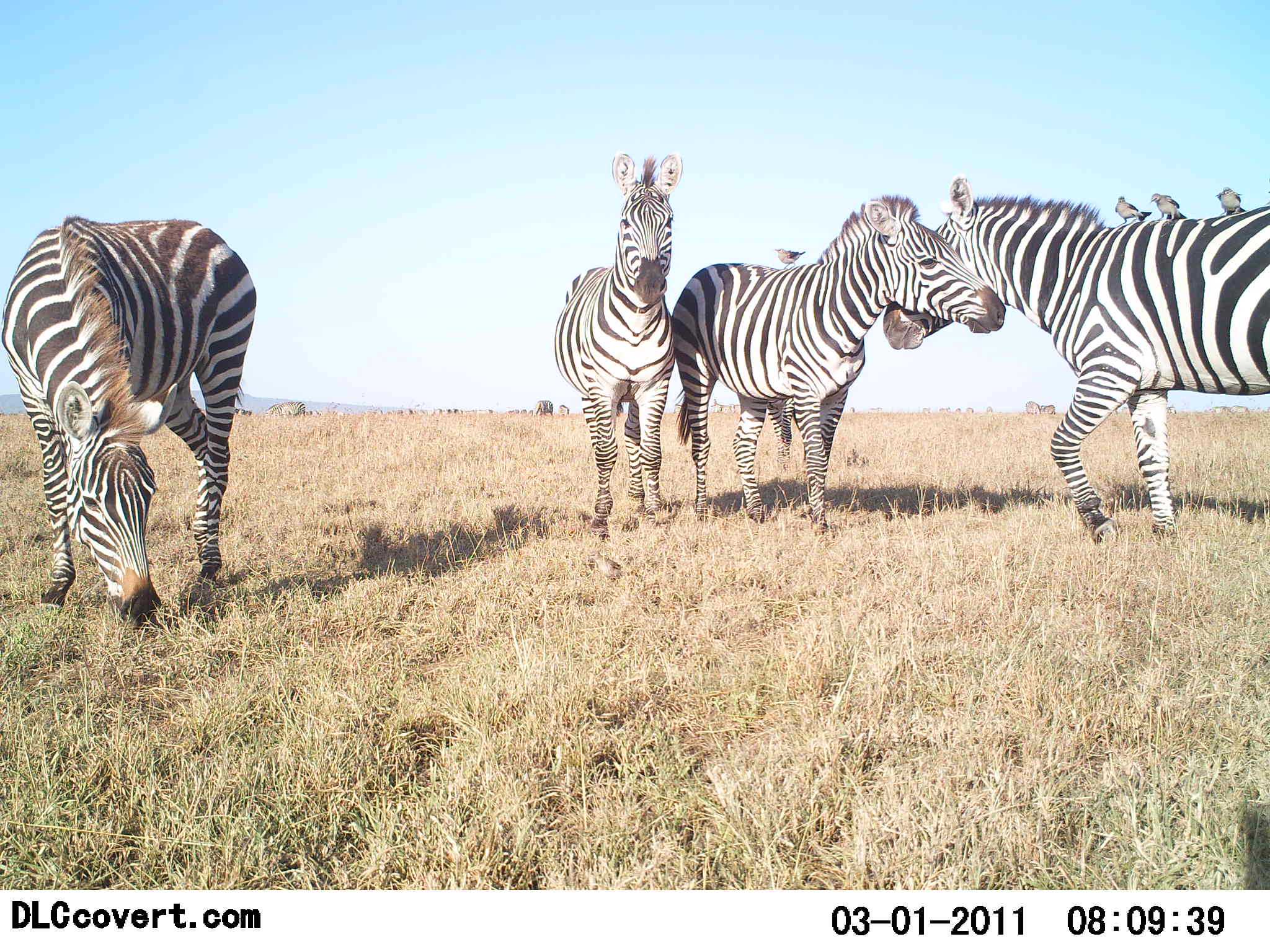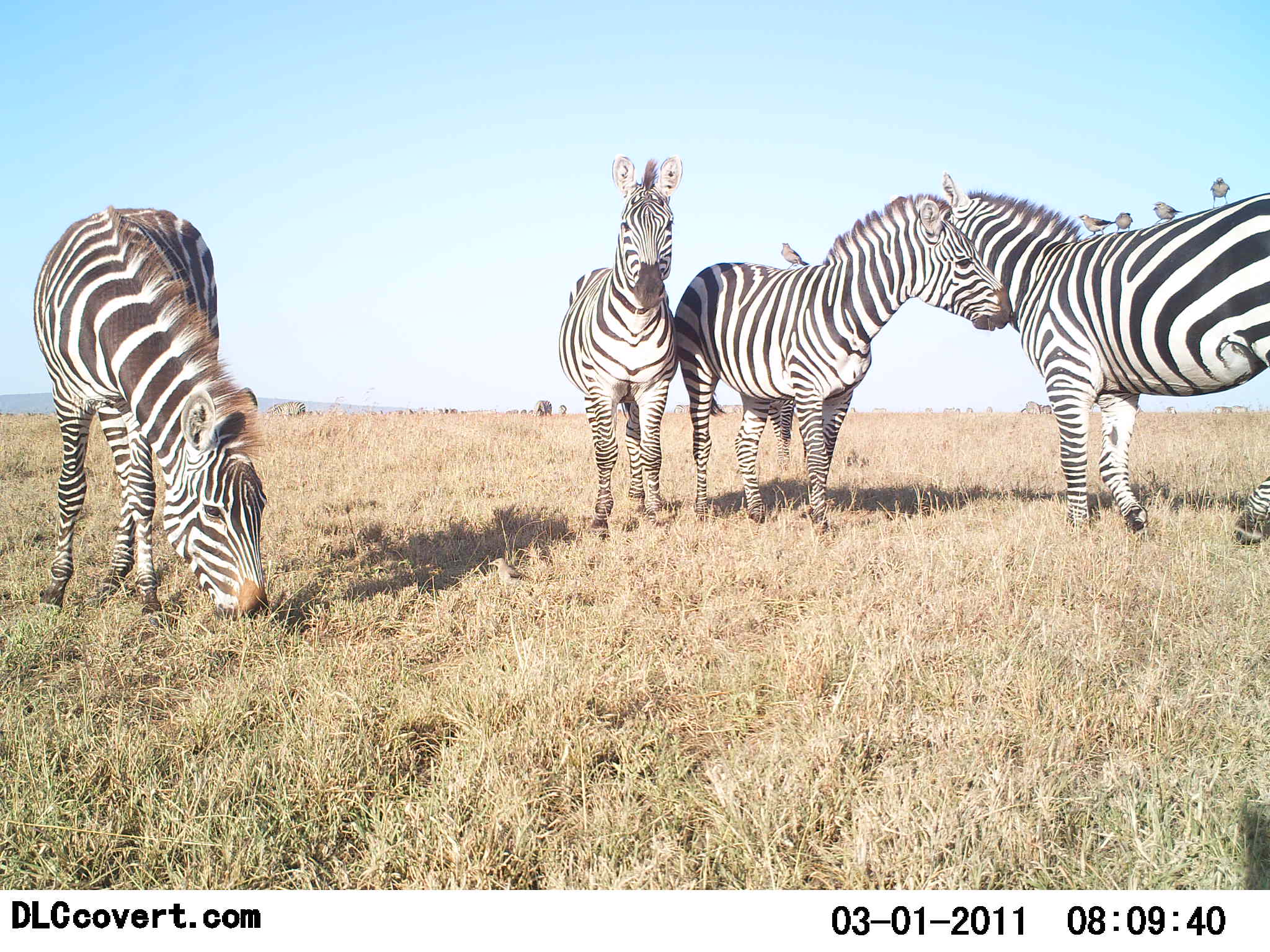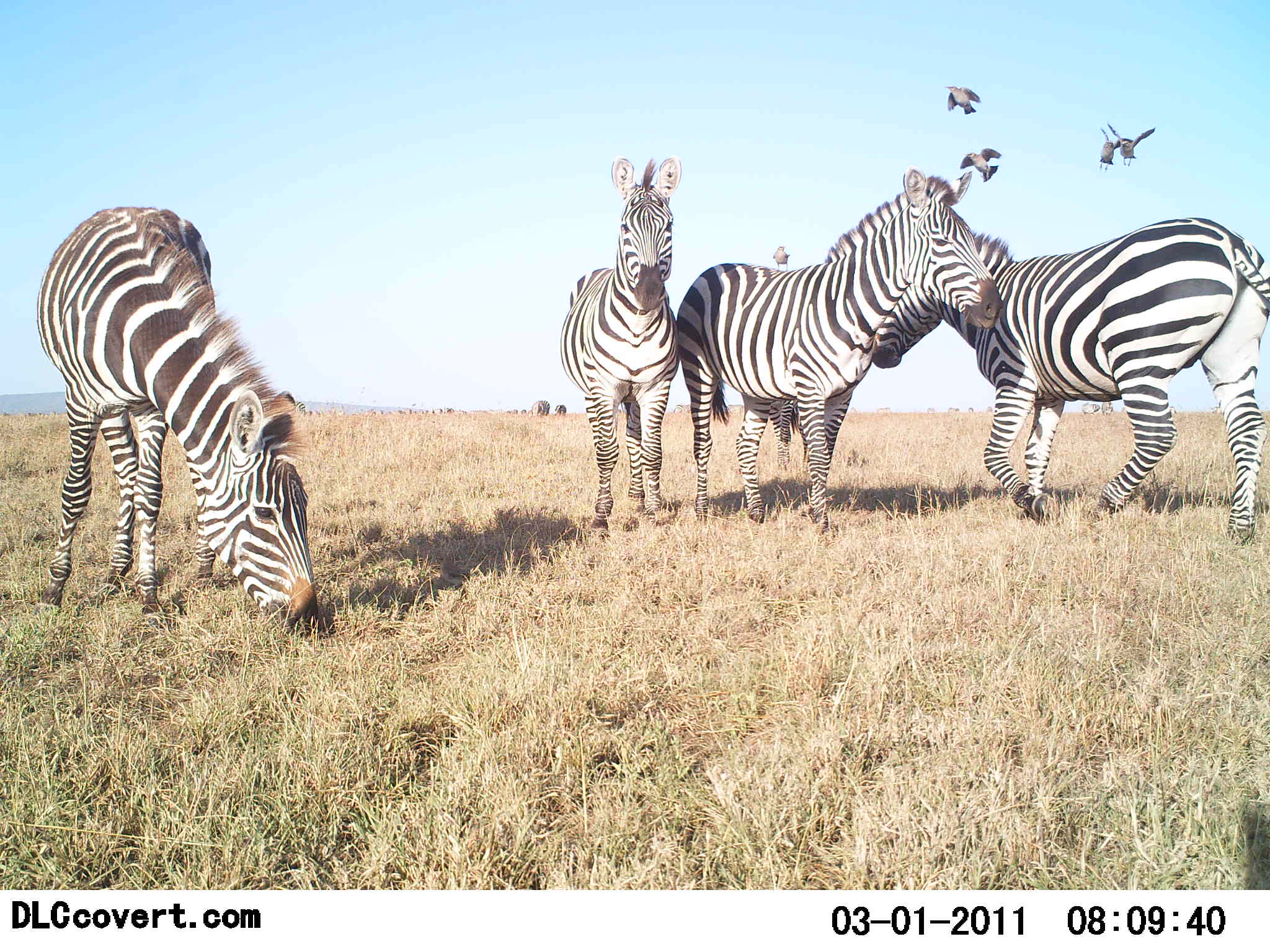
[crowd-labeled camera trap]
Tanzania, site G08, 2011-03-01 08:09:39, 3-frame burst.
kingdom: Animalia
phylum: Chordata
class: Aves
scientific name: Aves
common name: bird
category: otherbird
Otherbird (bird) (Aves), count 5. Behavior (volunteer vote fractions): standing 18%, resting 55%, moving 64%, interacting 27%. Young present (vote fraction): 0%. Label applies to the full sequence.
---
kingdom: Animalia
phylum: Chordata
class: Mammalia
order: Perissodactyla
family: Equidae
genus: Equus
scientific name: Equus quagga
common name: plains zebra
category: zebra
Zebra (plains zebra) (Equus quagga), count 4. Behavior (volunteer vote fractions): standing 92%, resting 0%, moving 8%, interacting 67%. Young present (vote fraction): 0%. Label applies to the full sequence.